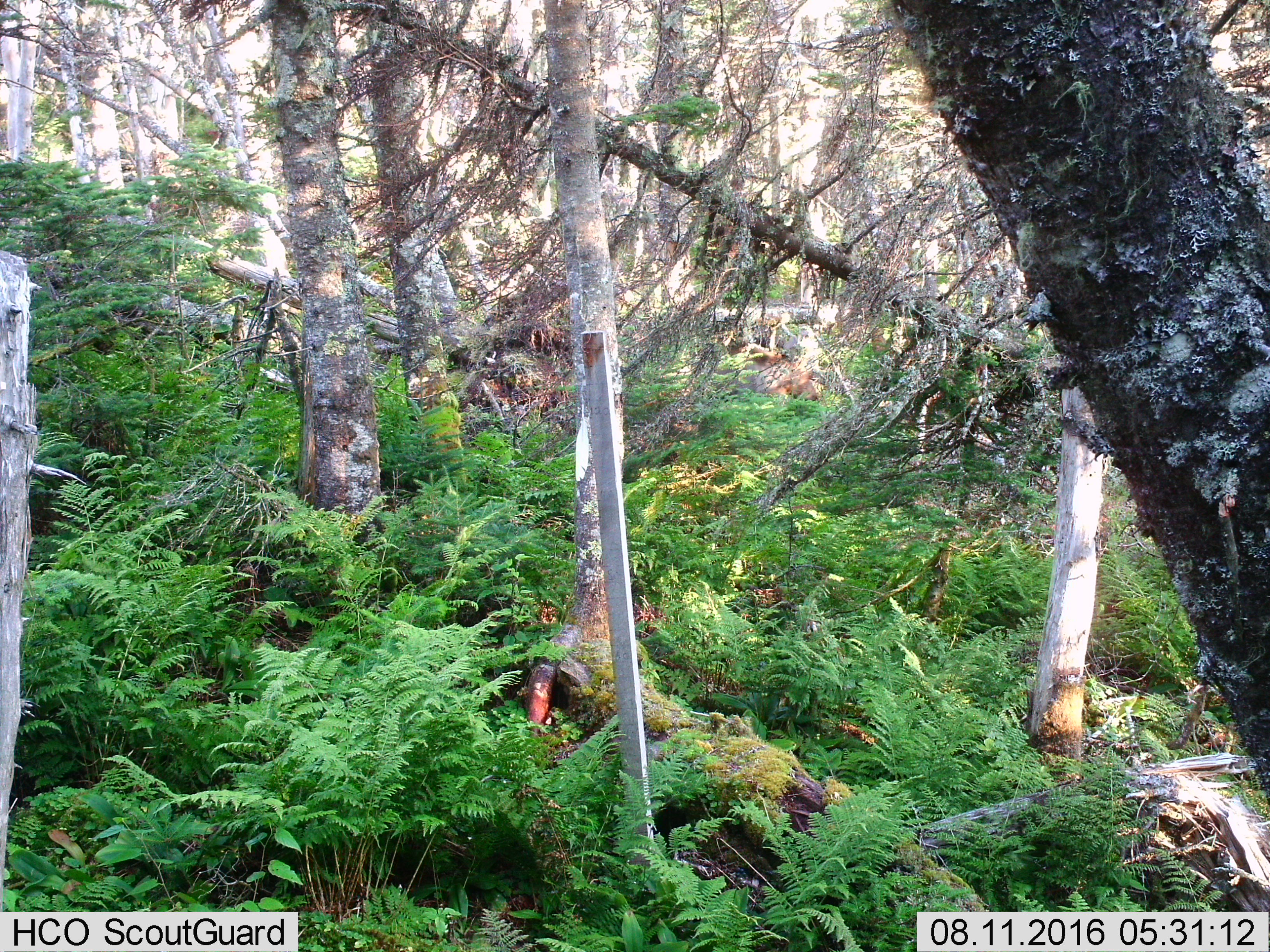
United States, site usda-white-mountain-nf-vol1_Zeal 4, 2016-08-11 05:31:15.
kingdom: Animalia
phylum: Chordata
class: Mammalia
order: Artiodactyla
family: Cervidae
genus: Alces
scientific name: Alces alces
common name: moose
Moose (Alces alces).